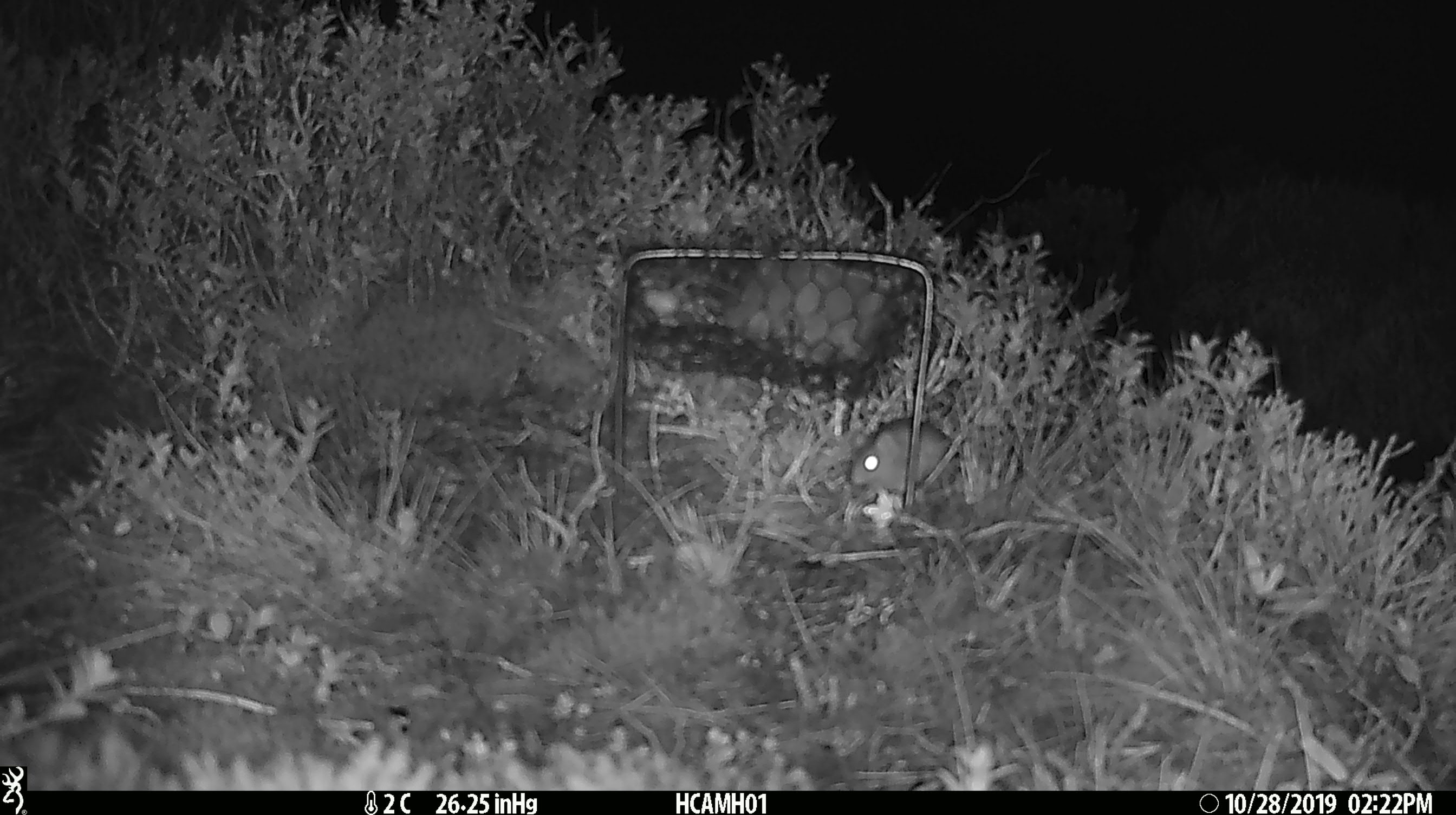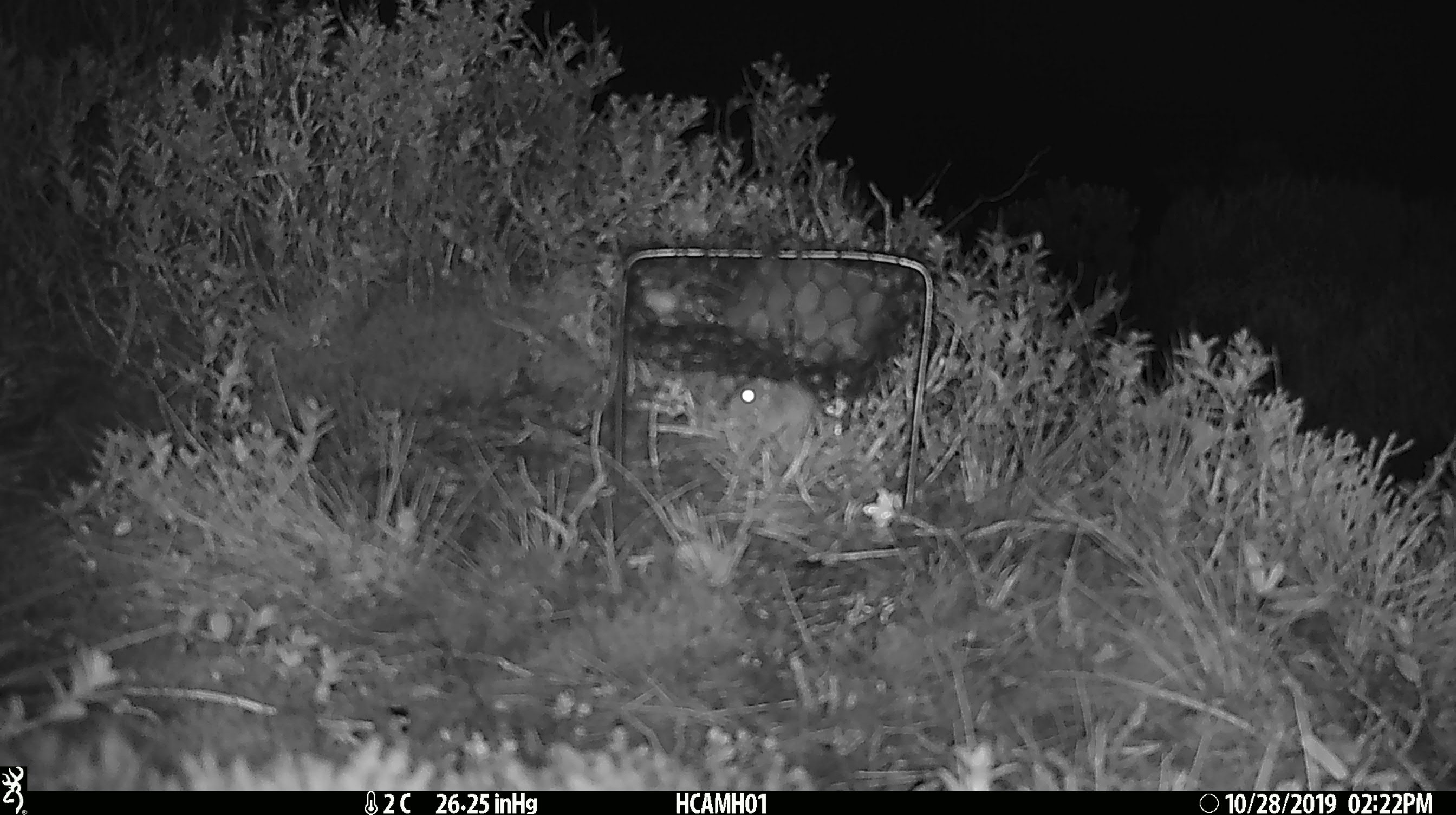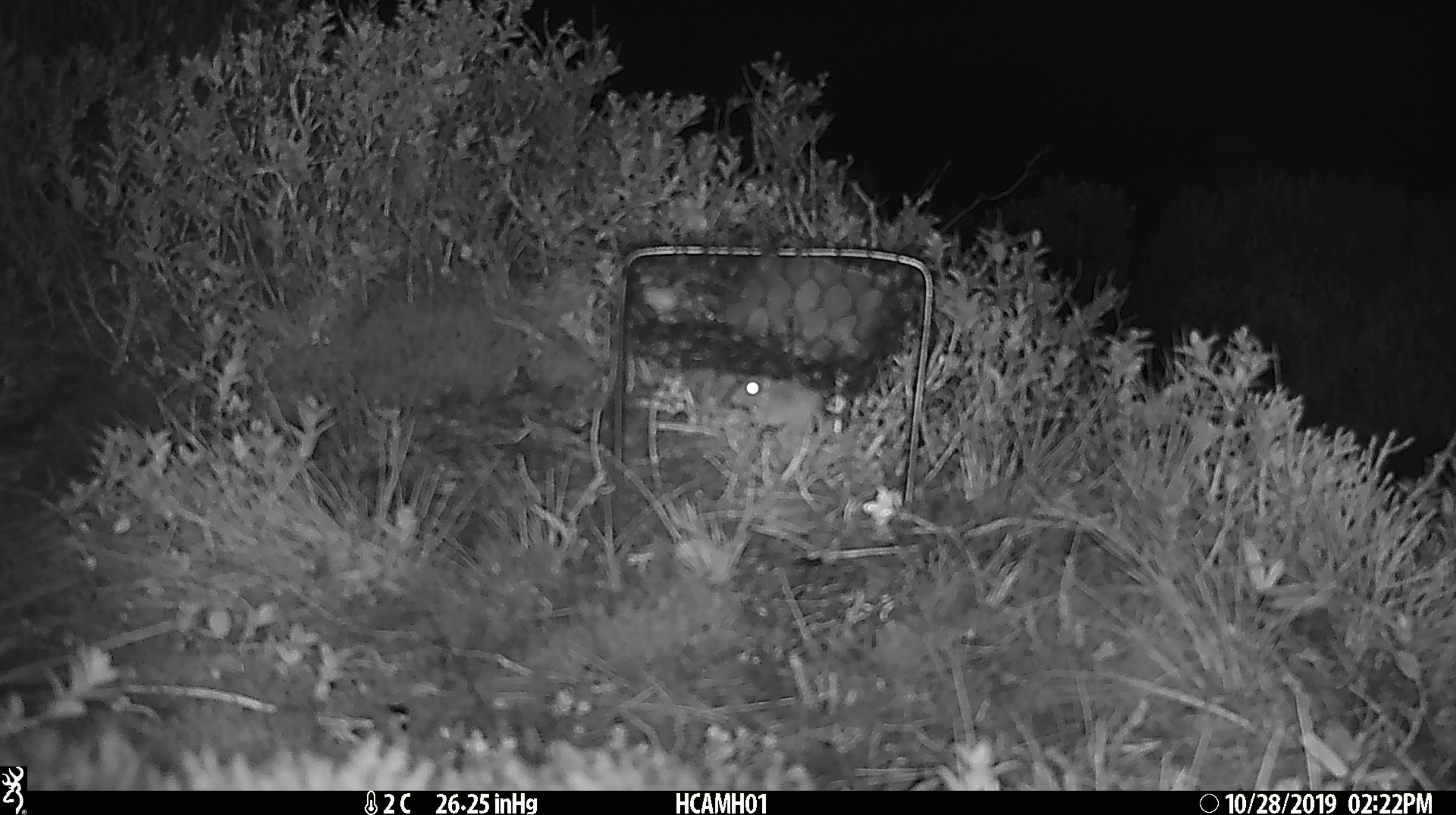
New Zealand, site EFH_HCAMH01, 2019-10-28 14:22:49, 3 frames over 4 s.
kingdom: Animalia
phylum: Chordata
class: Mammalia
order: Rodentia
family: Muridae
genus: Mus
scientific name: Mus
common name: mouse